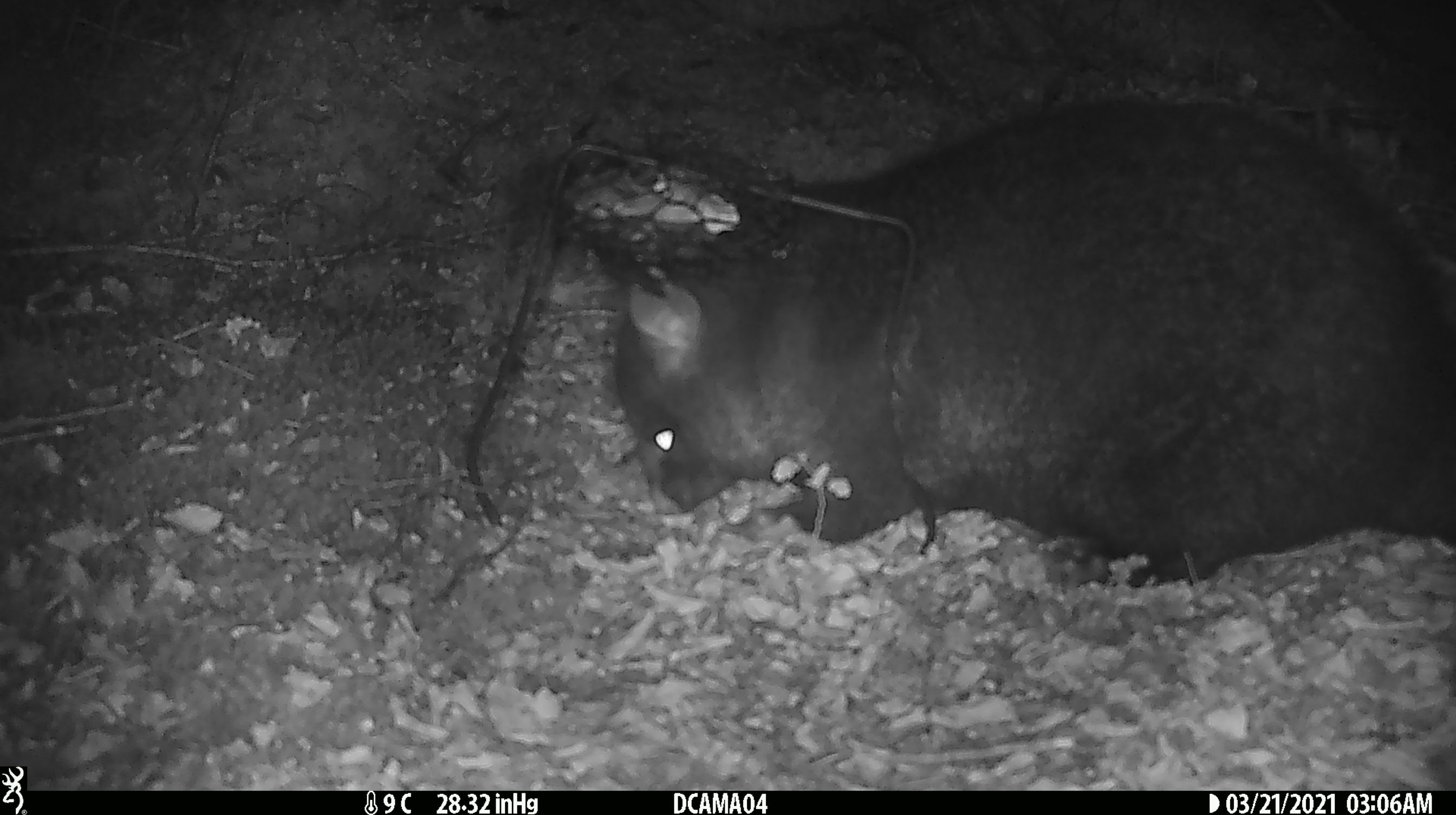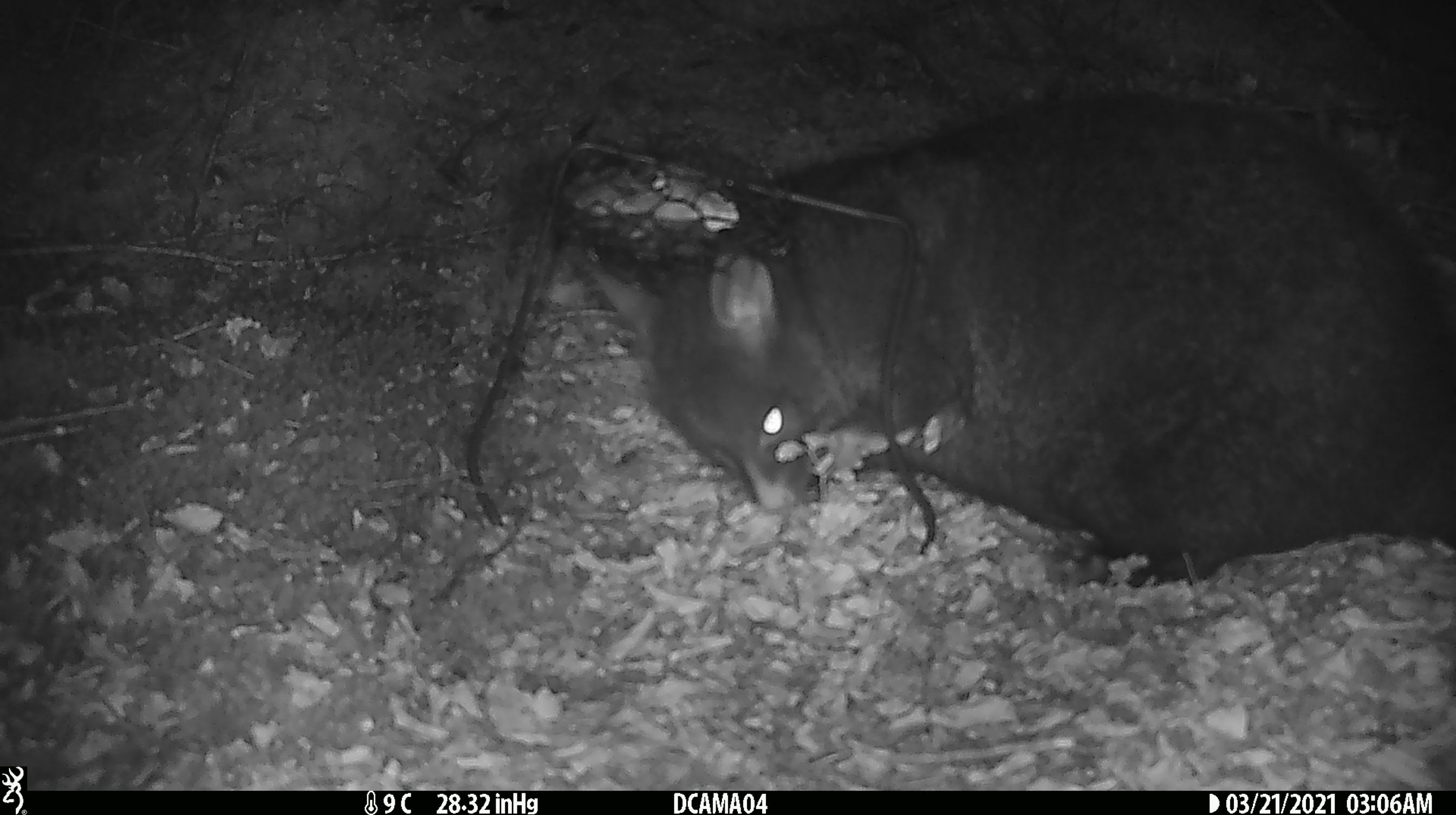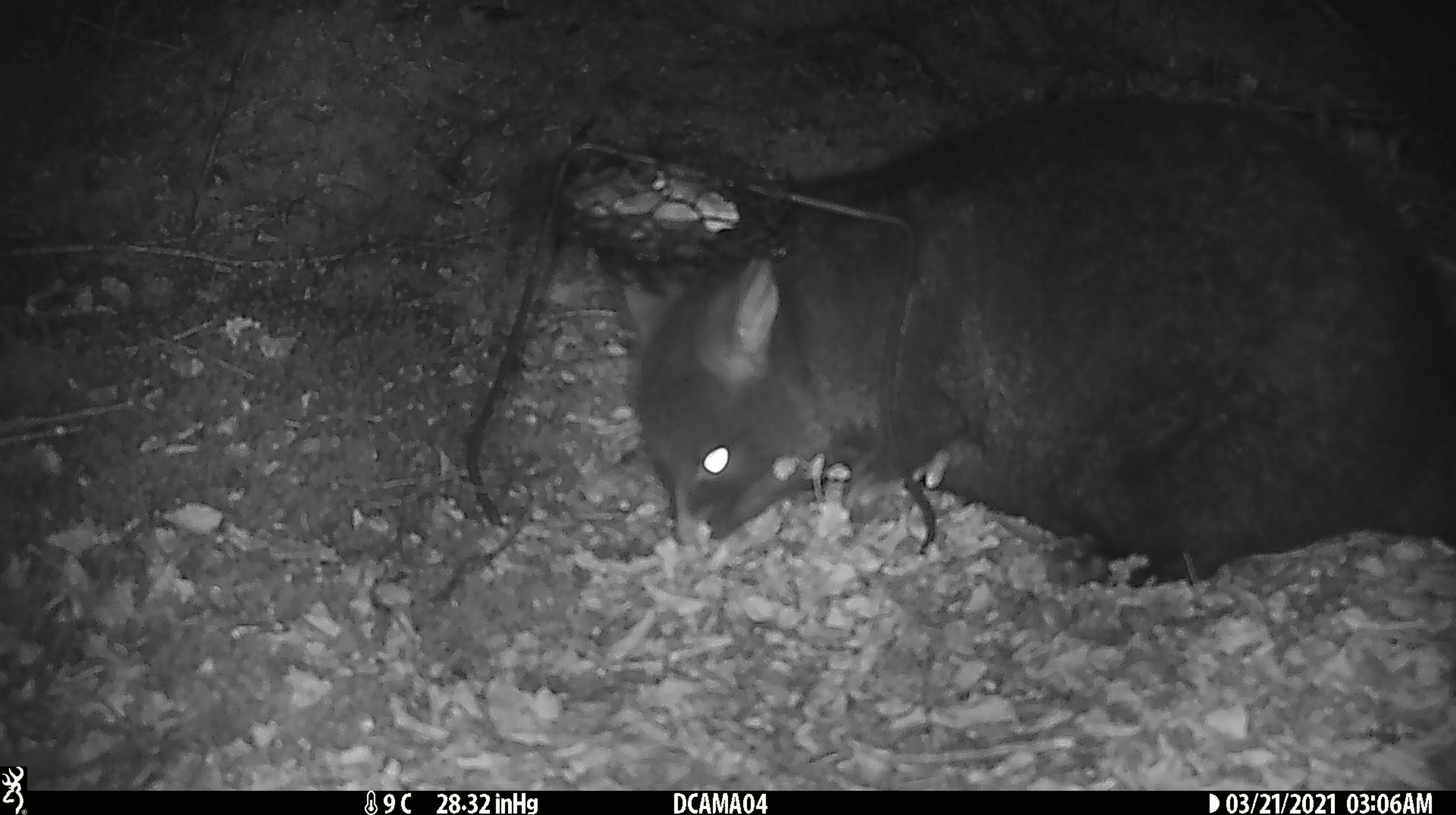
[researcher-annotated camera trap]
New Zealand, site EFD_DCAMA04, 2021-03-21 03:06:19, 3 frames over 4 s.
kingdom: Animalia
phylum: Chordata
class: Mammalia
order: Diprotodontia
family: Phalangeridae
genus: Trichosurus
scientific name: Trichosurus vulpecula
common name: common brushtail possum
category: possum